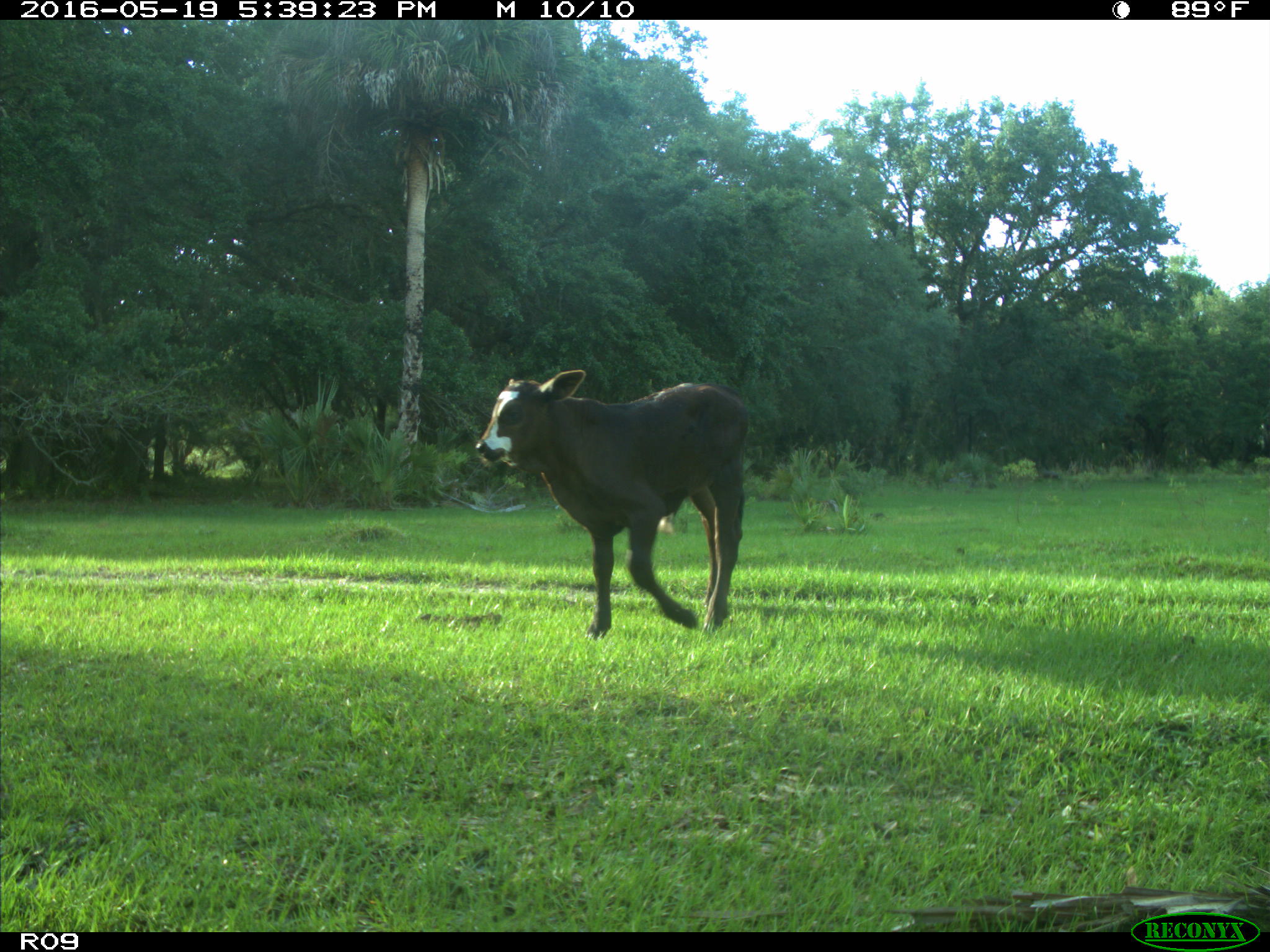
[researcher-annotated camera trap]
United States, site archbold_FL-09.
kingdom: Animalia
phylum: Chordata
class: Mammalia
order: Artiodactyla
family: Bovidae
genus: Bos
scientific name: Bos taurus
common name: domestic cow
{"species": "Bos taurus (domestic cow)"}